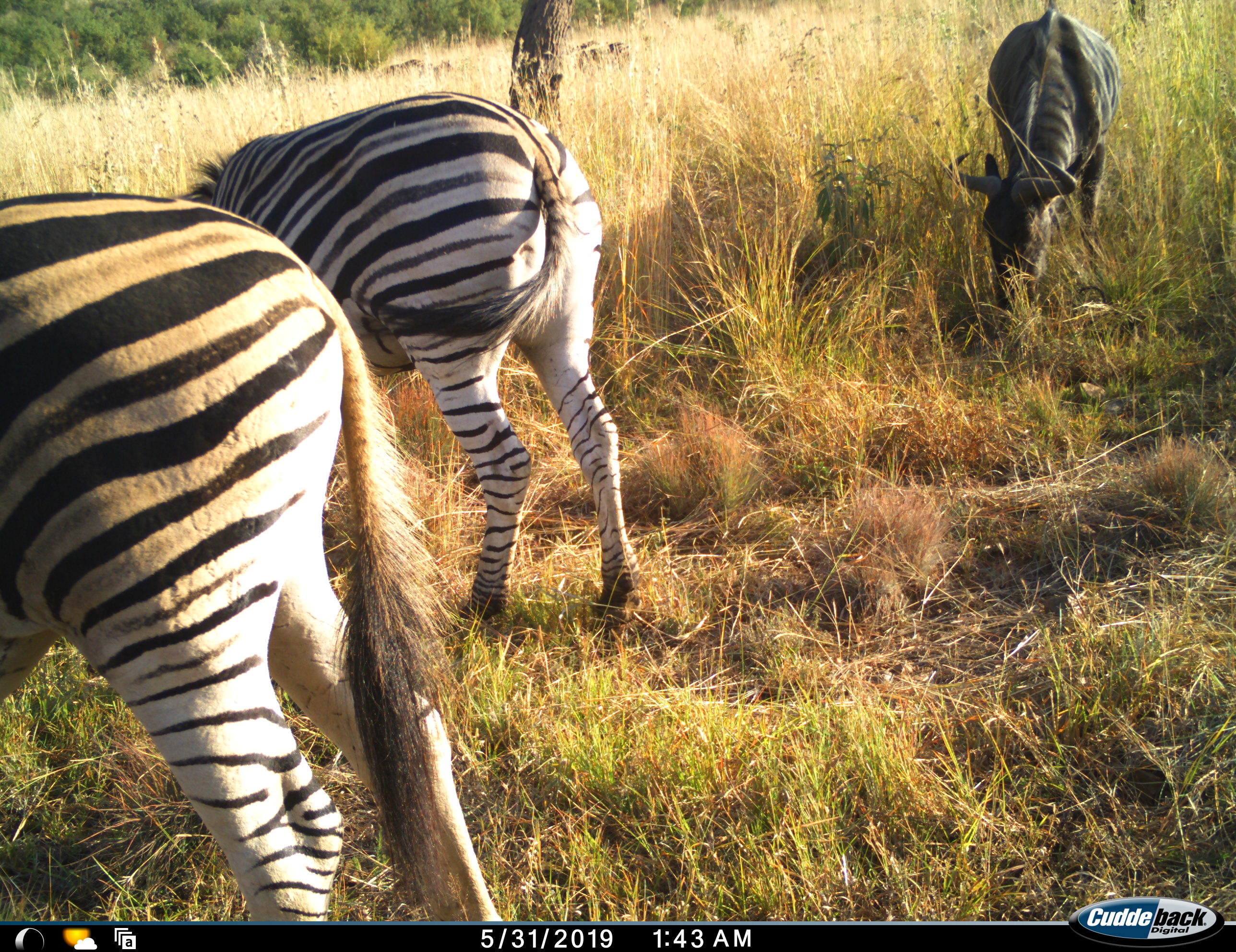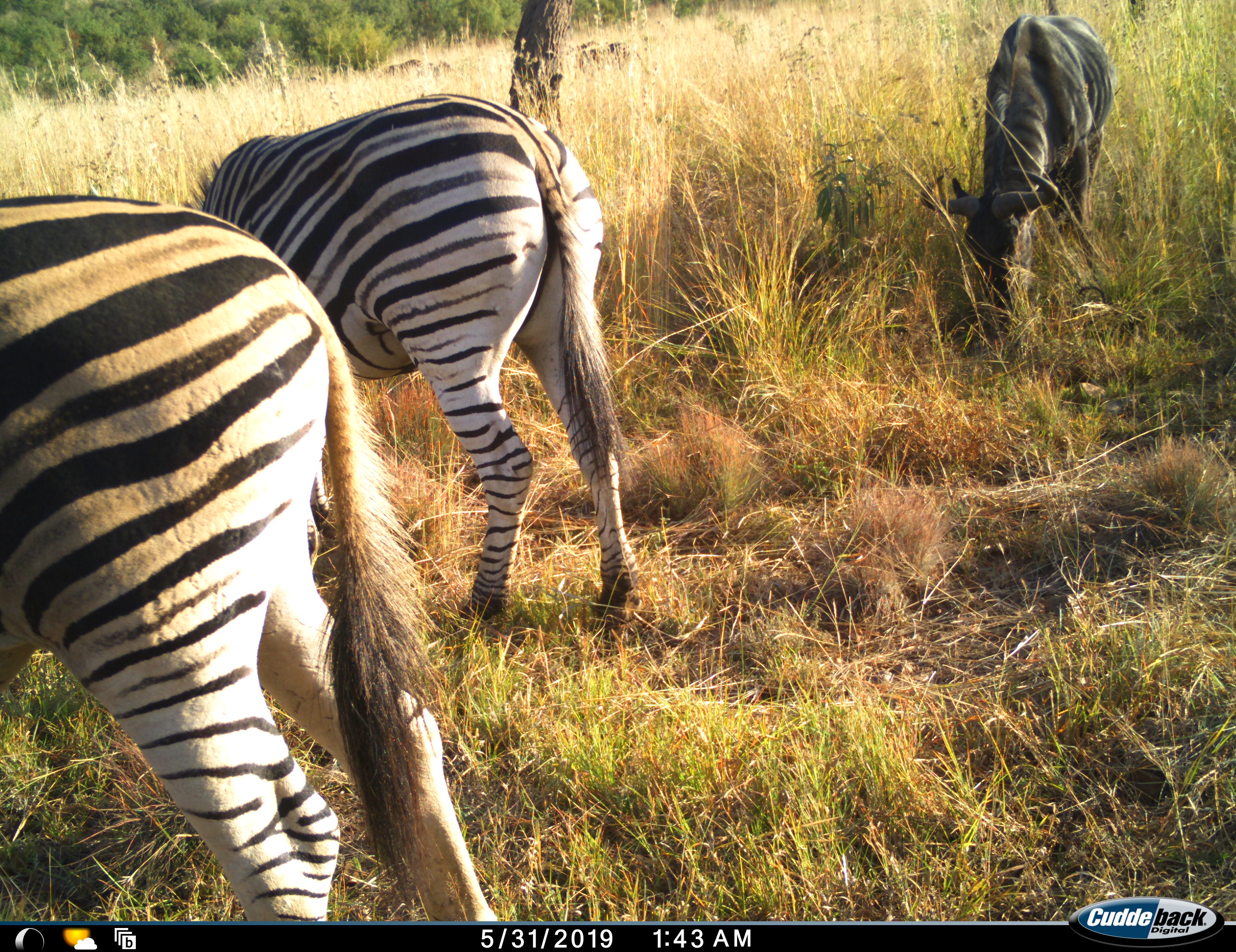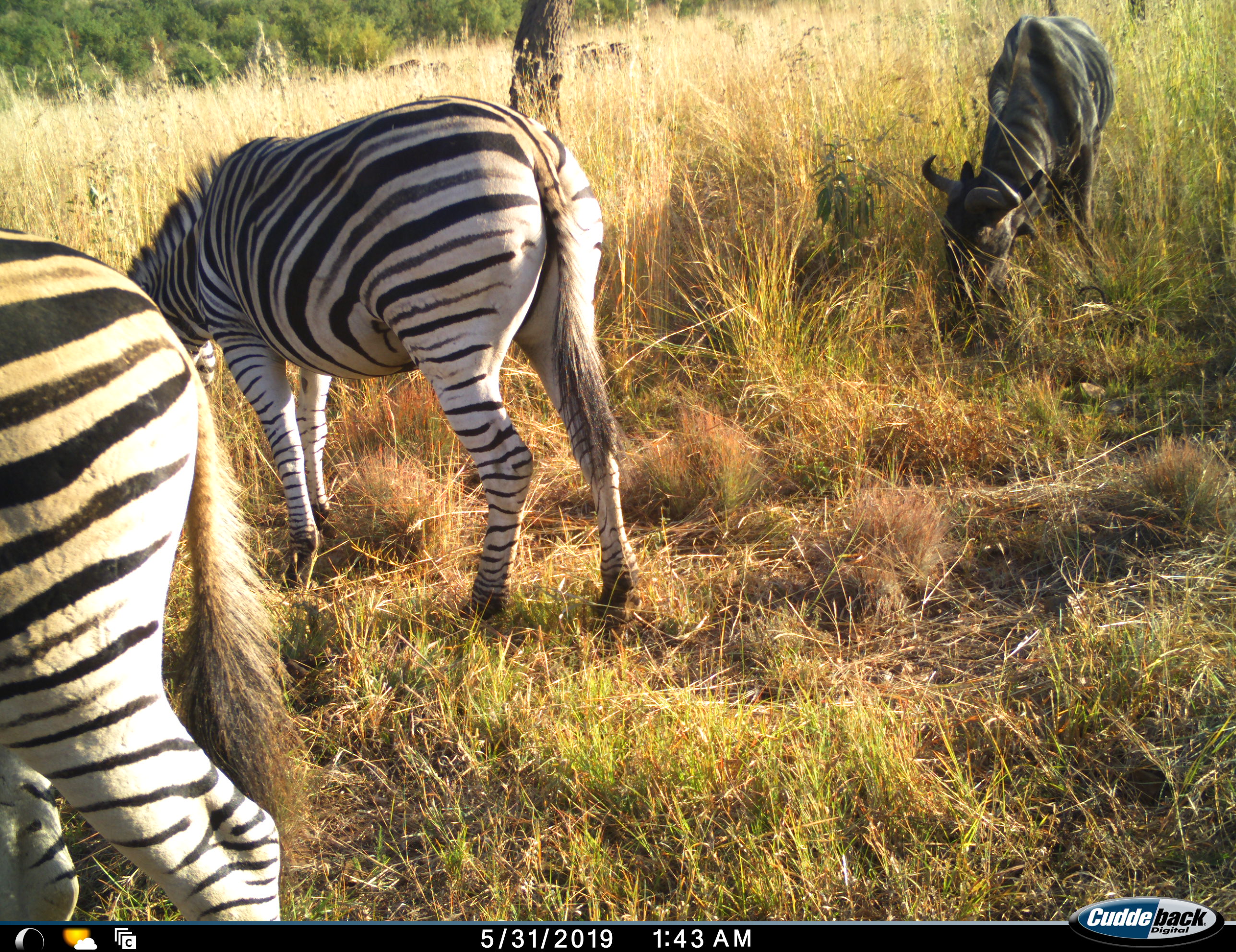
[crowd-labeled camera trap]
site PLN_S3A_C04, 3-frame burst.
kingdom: Animalia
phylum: Chordata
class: Mammalia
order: Artiodactyla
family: Bovidae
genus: Connochaetes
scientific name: Connochaetes taurinus taurinus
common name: blue wildebeest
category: wildebeestblue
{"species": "wildebeestblue (blue wildebeest) (Connochaetes taurinus taurinus)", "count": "1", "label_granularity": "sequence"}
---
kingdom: Animalia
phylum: Chordata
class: Mammalia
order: Perissodactyla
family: Equidae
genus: Equus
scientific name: Equus quagga burchellii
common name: burchell's zebra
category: zebraburchells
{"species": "zebraburchells (burchell's zebra) (Equus quagga burchellii)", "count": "2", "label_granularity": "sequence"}